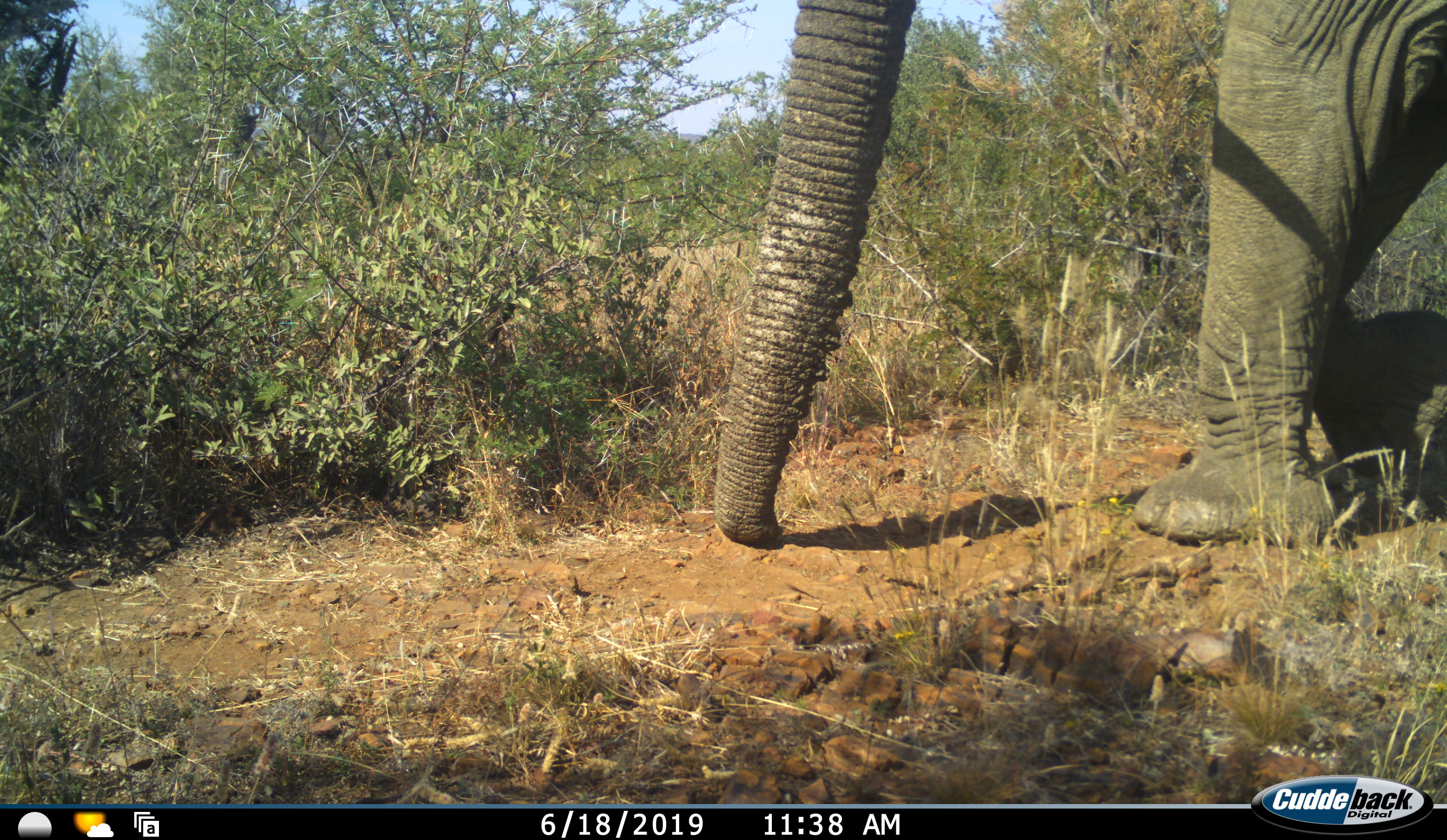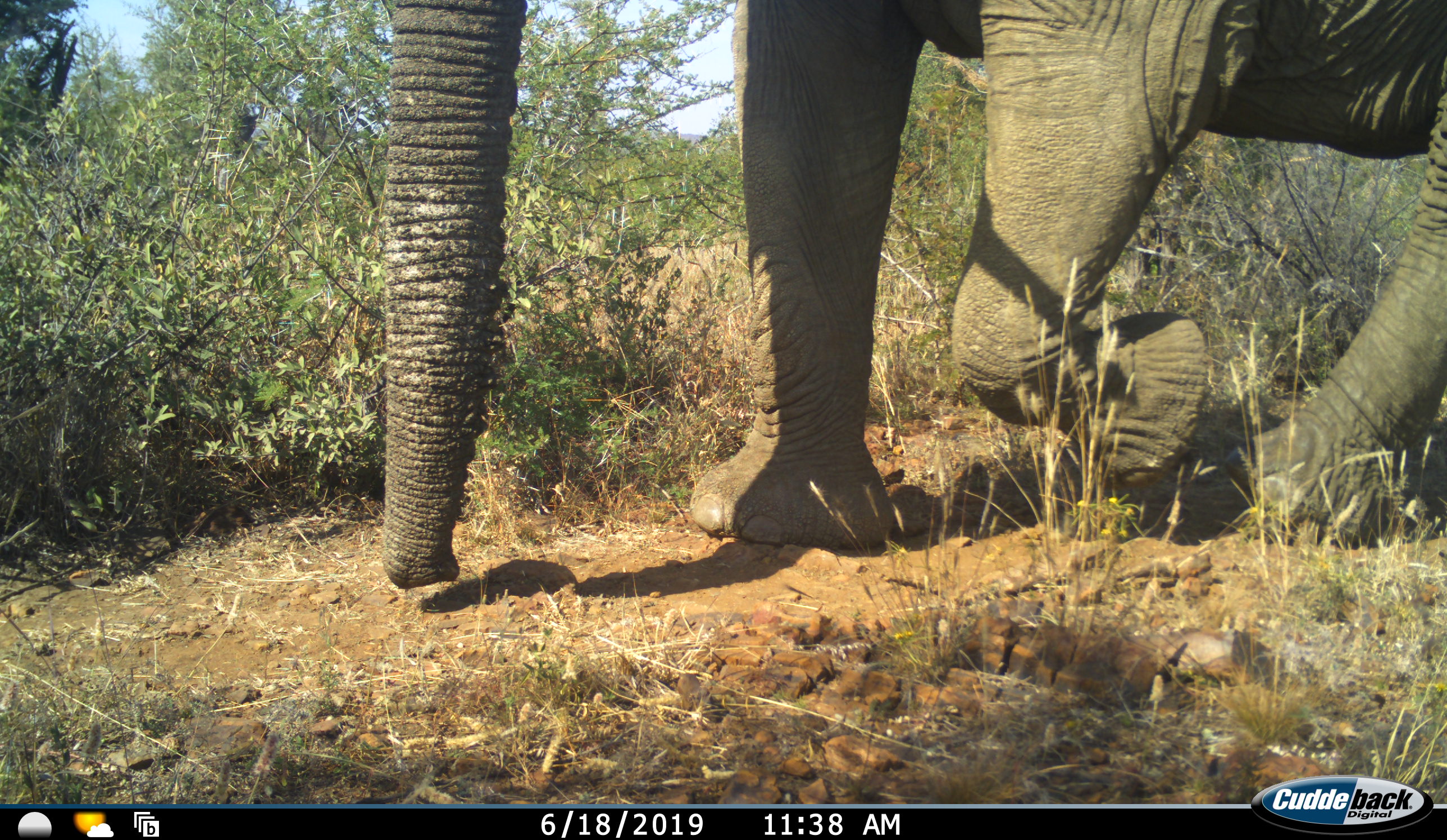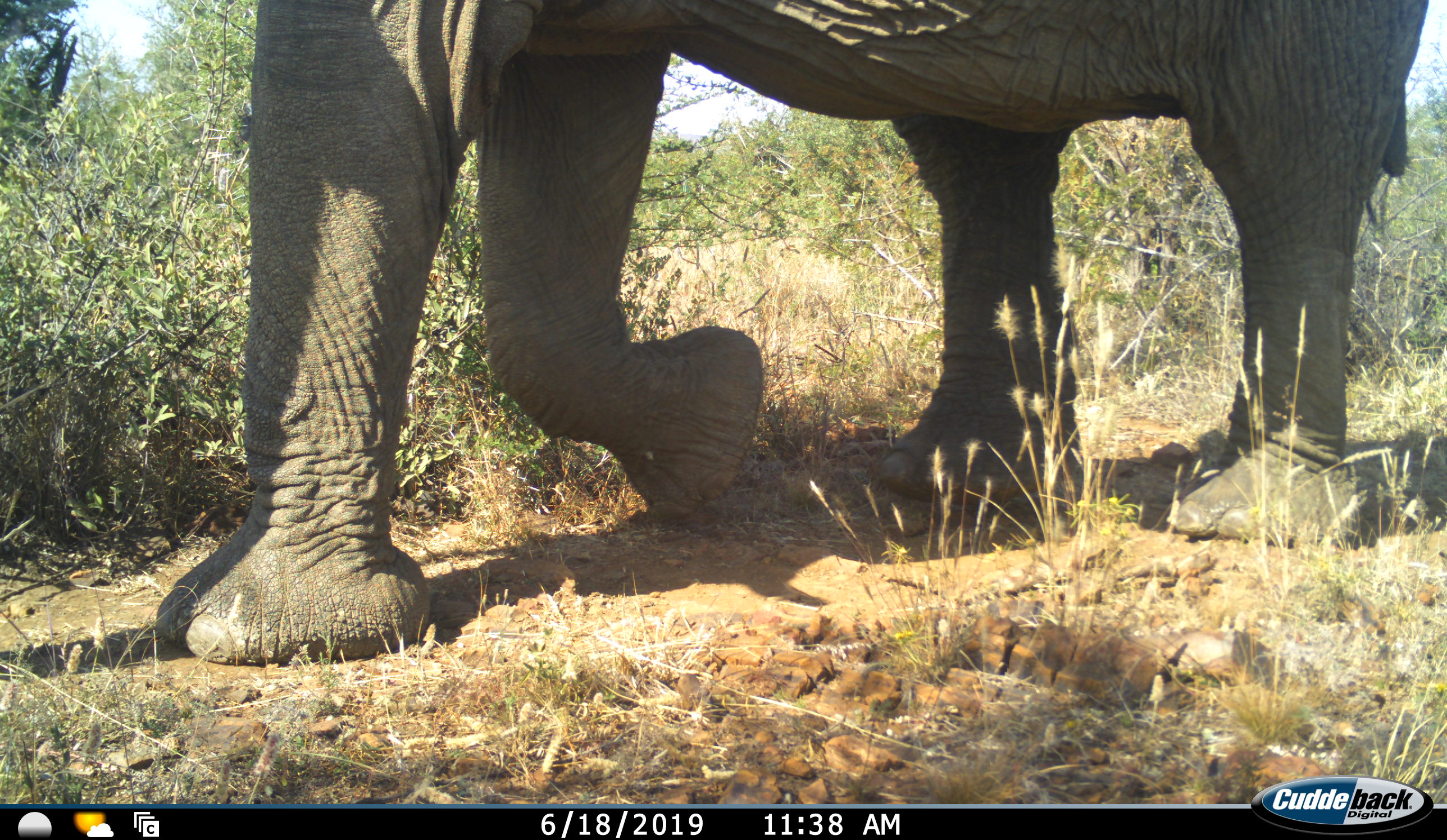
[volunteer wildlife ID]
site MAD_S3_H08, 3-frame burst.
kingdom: Animalia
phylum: Chordata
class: Mammalia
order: Proboscidea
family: Elephantidae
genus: Loxodonta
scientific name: Loxodonta africana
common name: african bush elephant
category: elephant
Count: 1.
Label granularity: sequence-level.